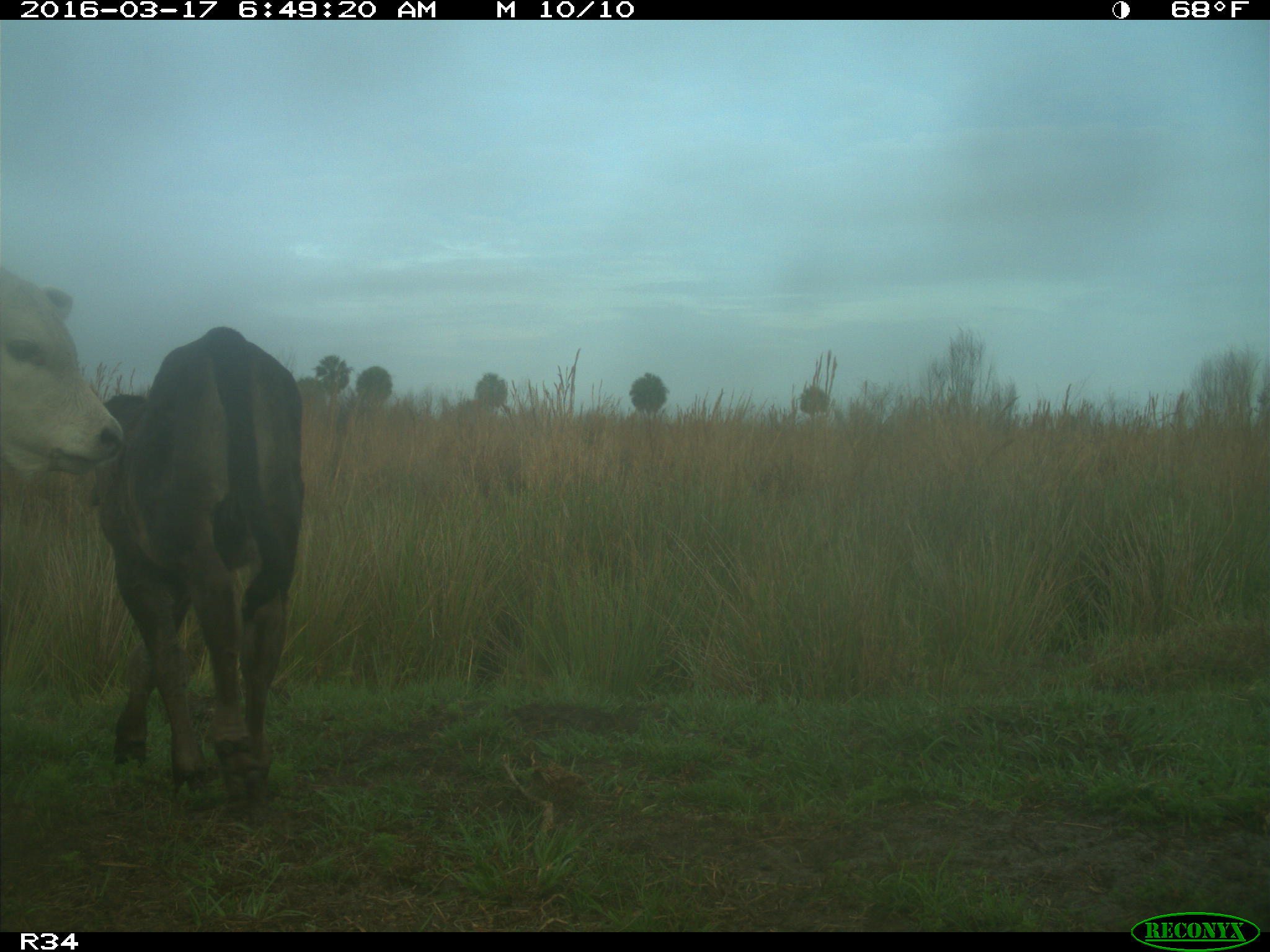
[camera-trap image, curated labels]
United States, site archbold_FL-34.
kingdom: Animalia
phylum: Chordata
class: Mammalia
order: Artiodactyla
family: Bovidae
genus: Bos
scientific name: Bos taurus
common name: domestic cow